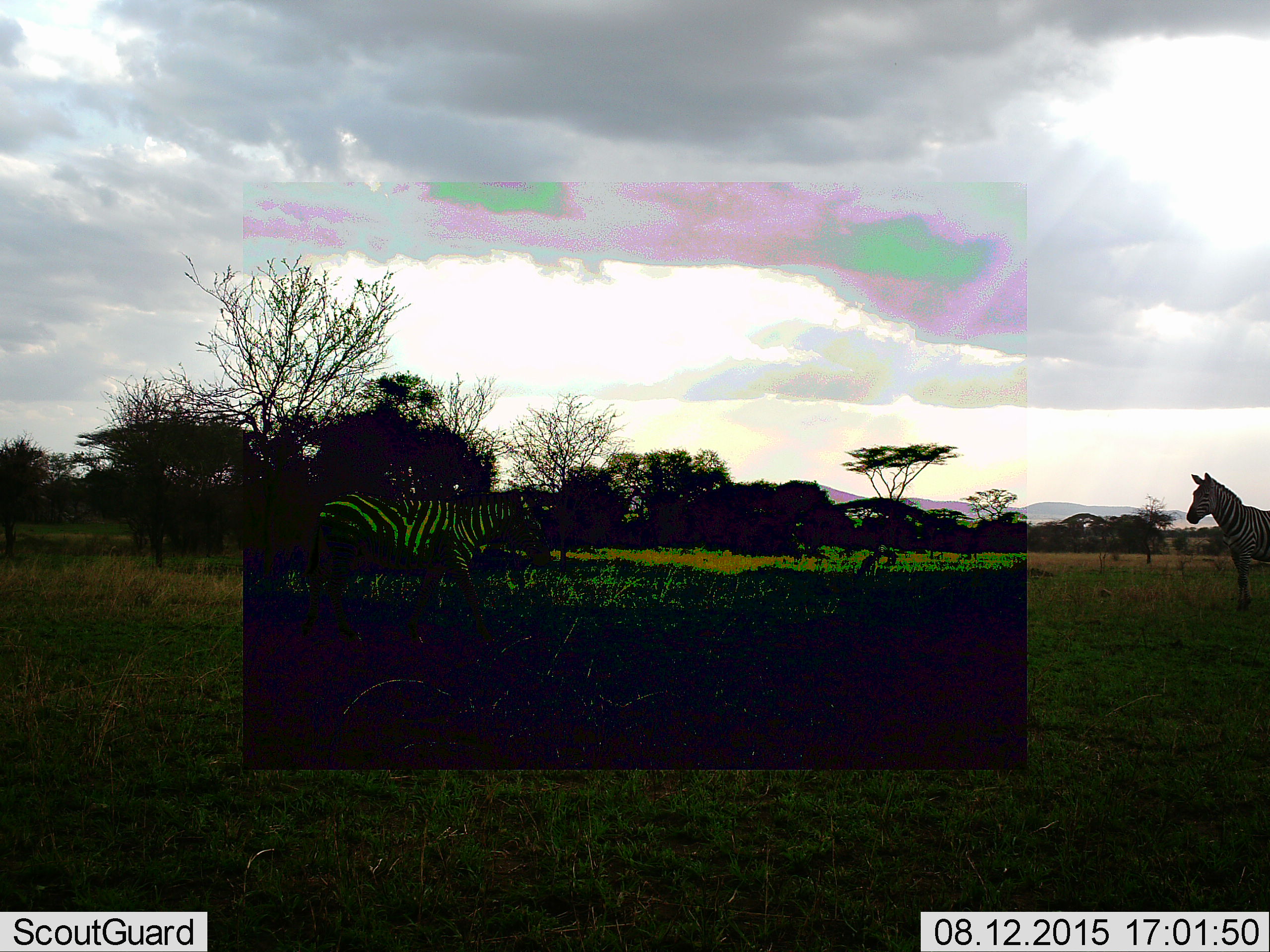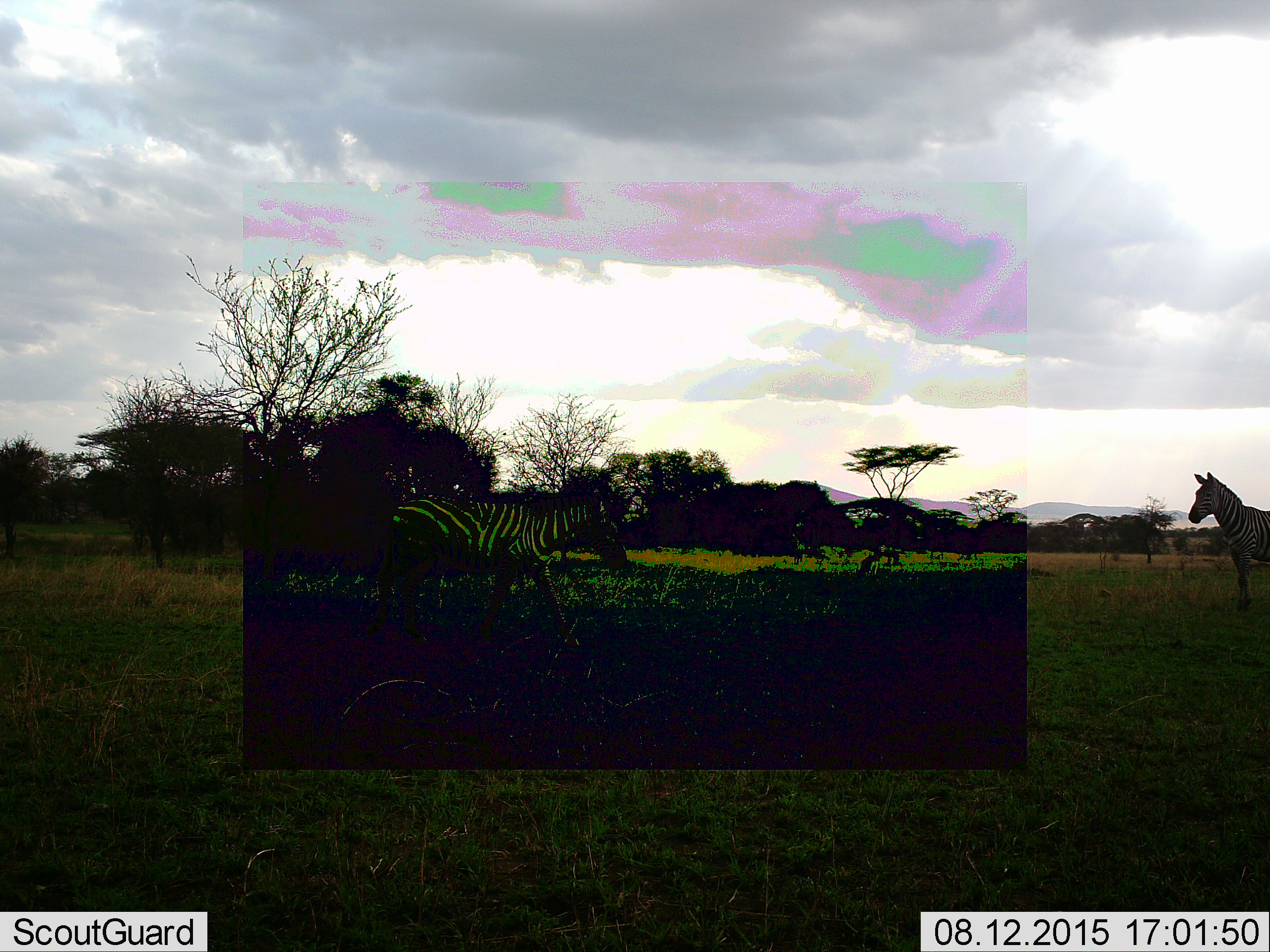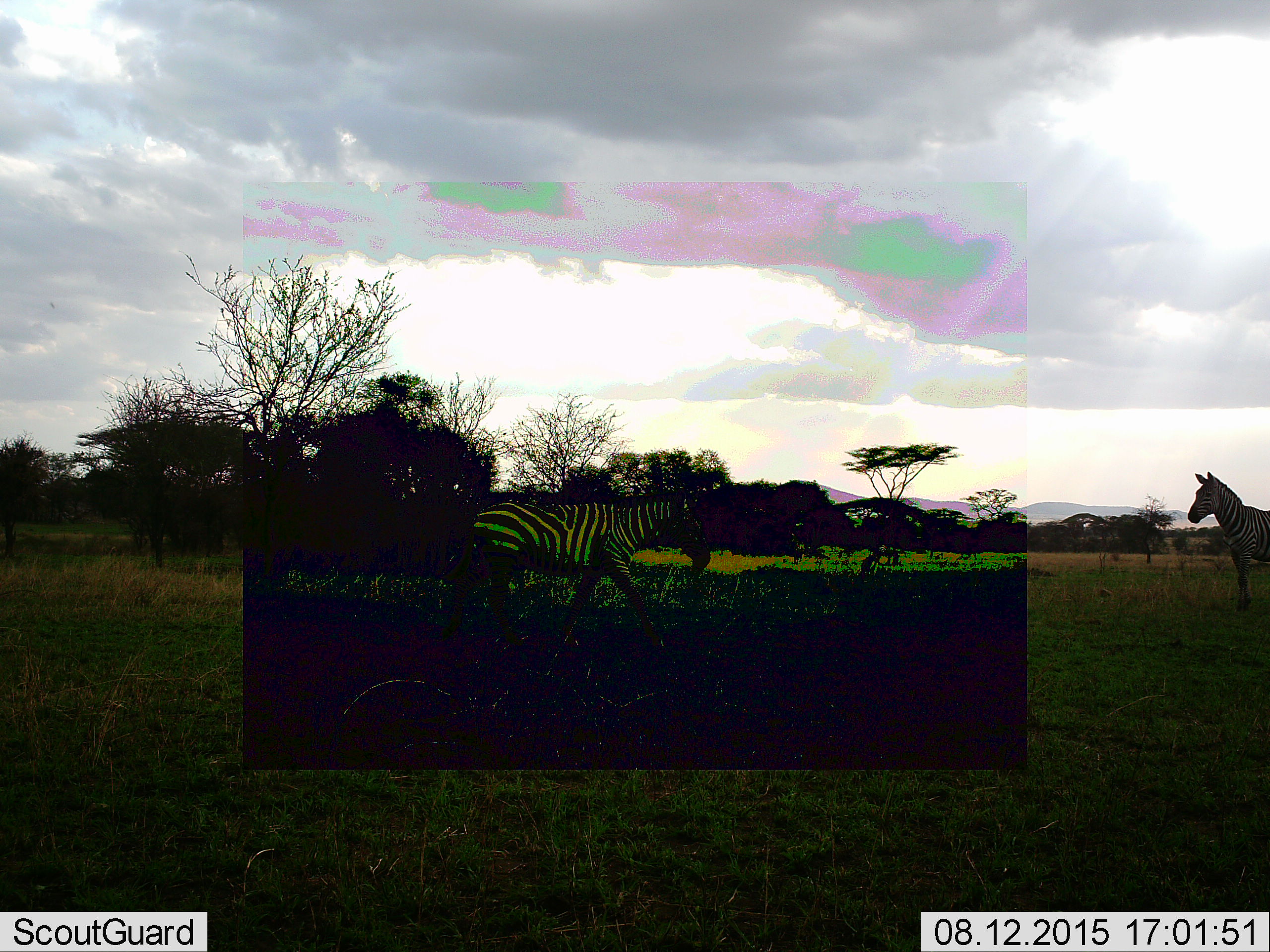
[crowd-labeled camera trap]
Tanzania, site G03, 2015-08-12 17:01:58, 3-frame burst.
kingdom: Animalia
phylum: Chordata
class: Mammalia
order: Perissodactyla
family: Equidae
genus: Equus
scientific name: Equus quagga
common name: plains zebra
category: zebra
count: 2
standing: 89%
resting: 0%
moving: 95%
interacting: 0%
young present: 0%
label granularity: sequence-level